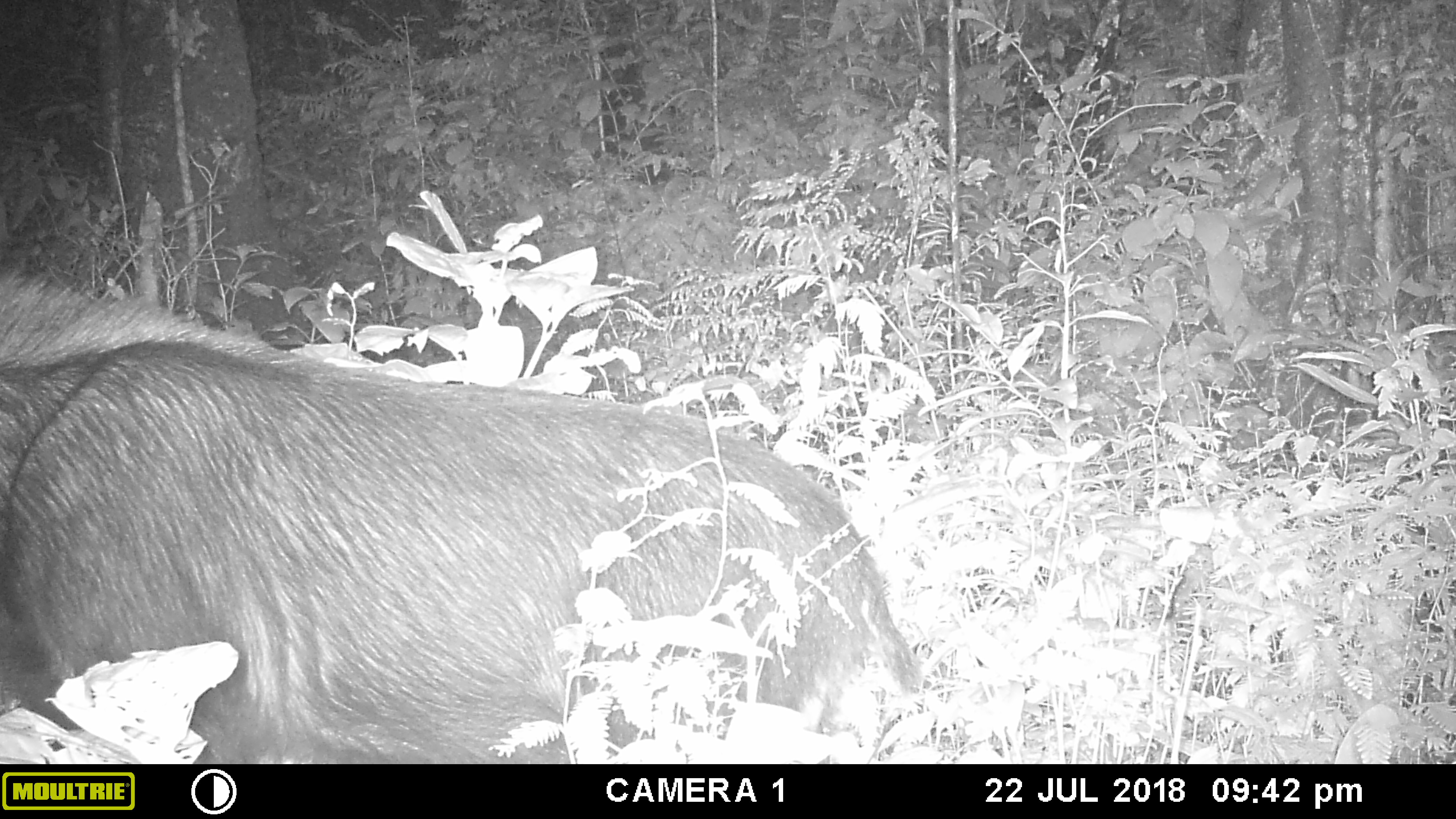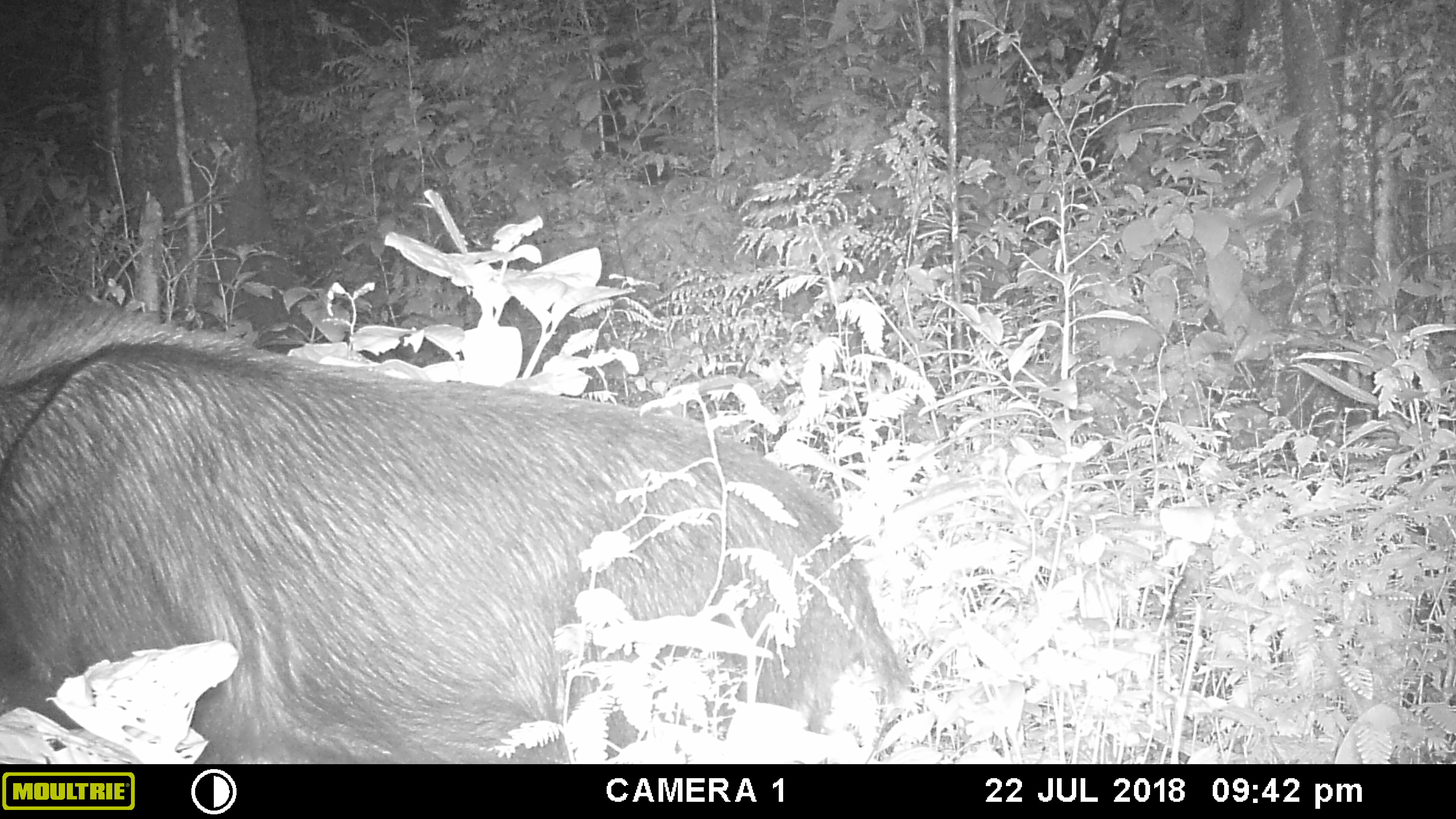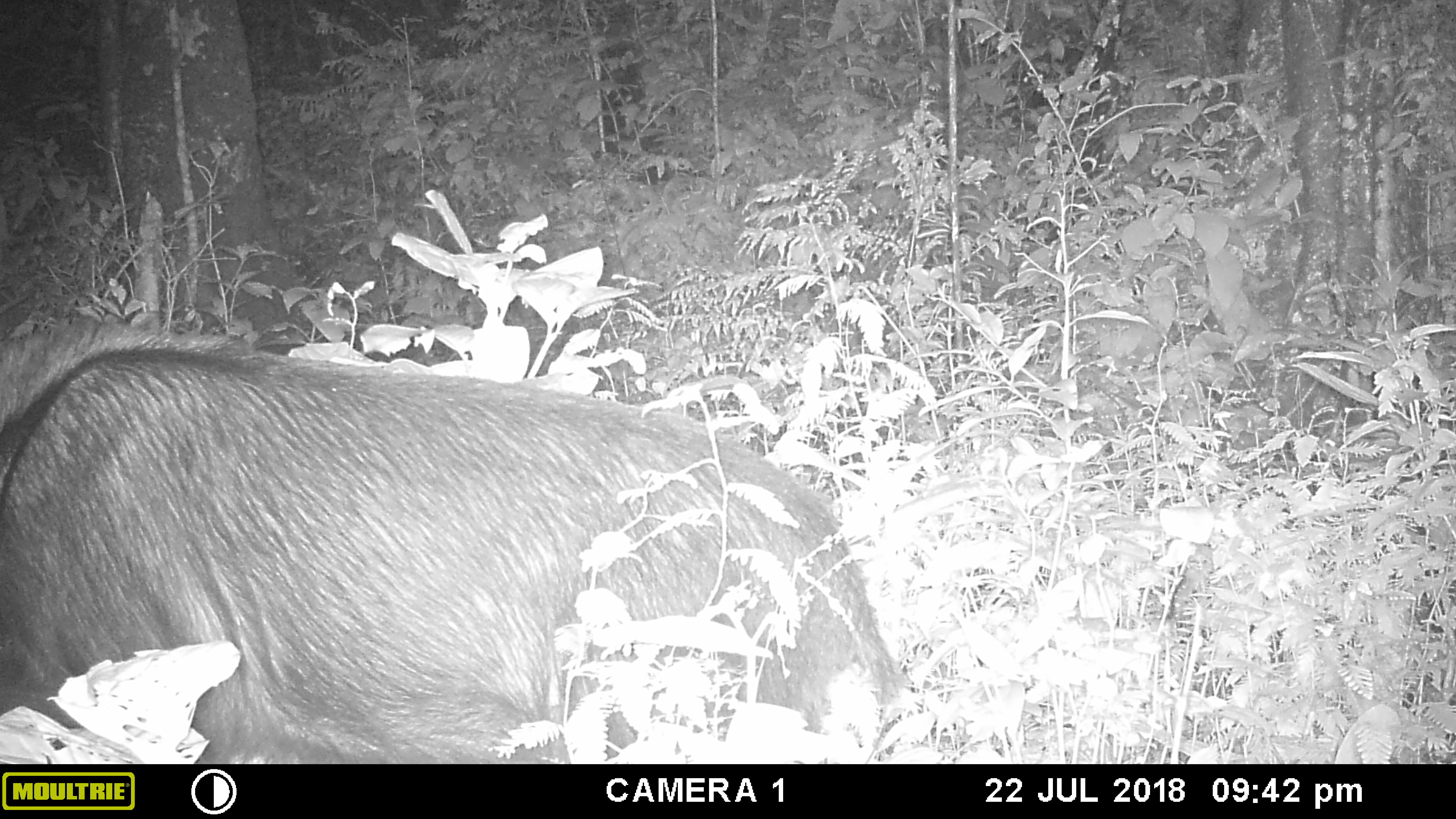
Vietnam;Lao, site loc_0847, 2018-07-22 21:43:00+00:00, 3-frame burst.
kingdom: Animalia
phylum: Chordata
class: Mammalia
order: Artiodactyla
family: Bovidae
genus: Capricornis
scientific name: Capricornis sumatraensis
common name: chinese serow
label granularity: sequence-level